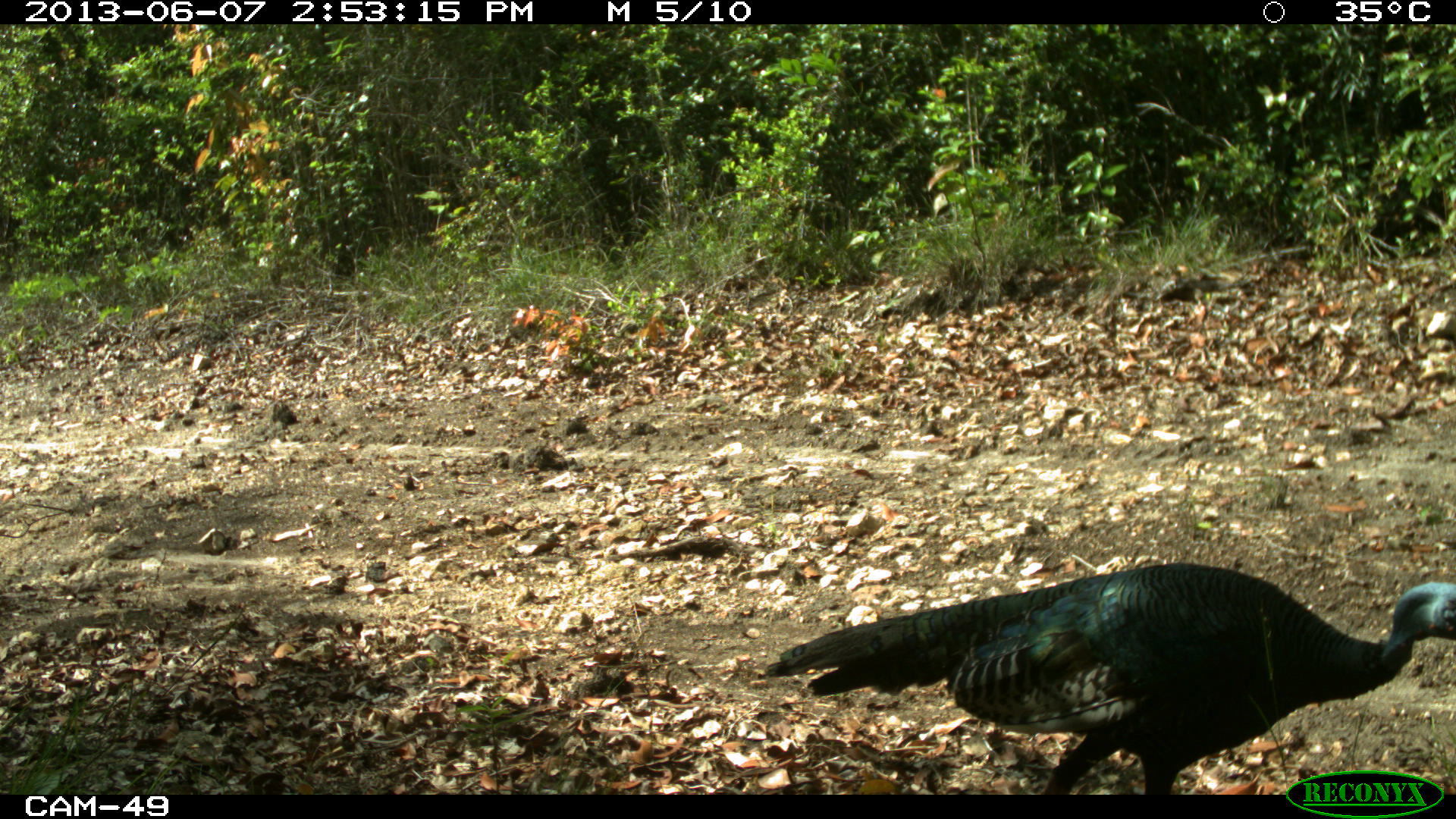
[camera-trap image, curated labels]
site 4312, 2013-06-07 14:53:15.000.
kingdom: Animalia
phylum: Chordata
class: Aves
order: Galliformes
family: Phasianidae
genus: Meleagris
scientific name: Meleagris ocellata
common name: ocellated turkey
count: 1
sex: male